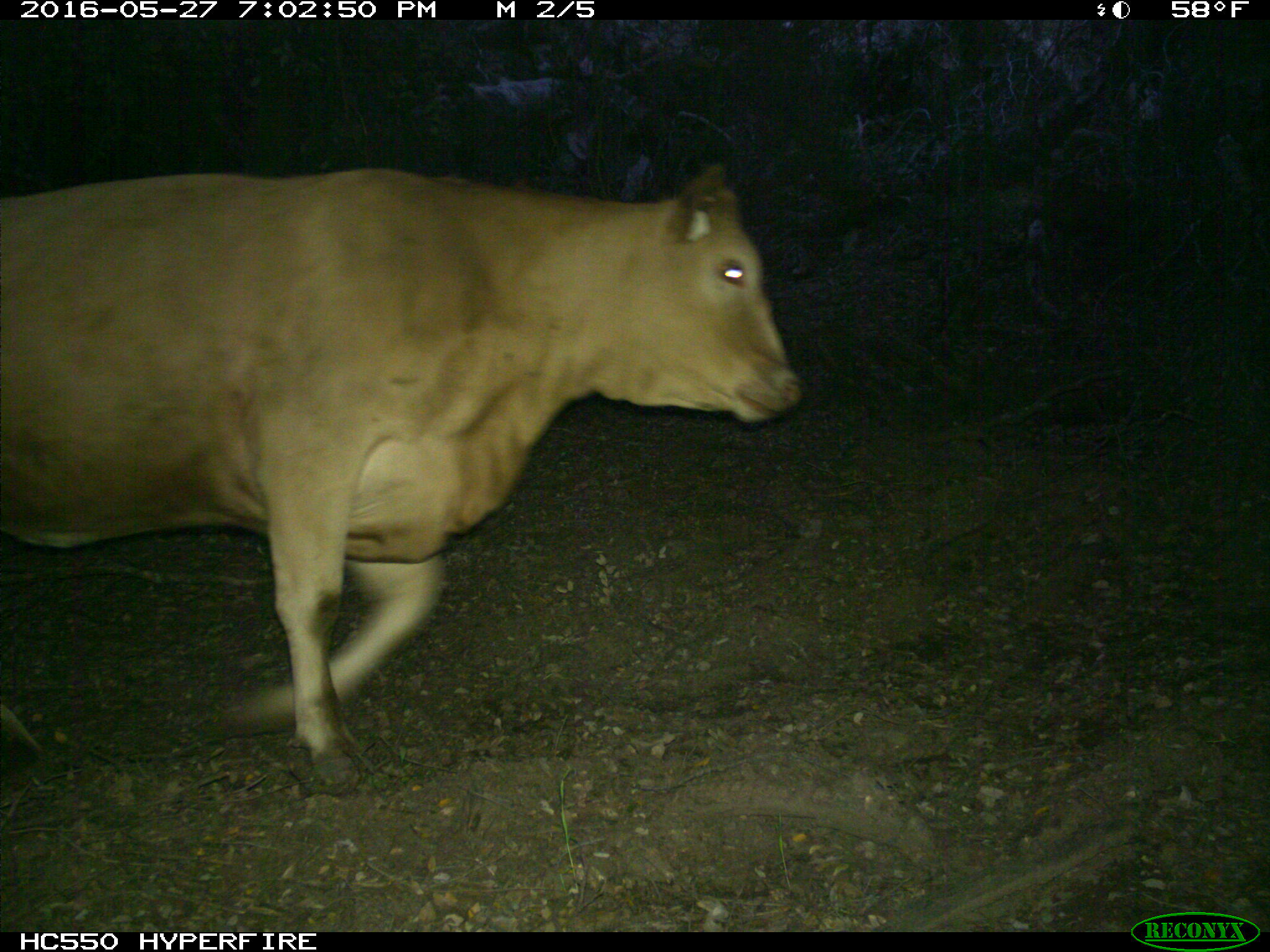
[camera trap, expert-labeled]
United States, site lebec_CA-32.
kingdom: Animalia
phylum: Chordata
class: Mammalia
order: Artiodactyla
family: Bovidae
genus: Bos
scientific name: Bos taurus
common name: domestic cow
Bos taurus (domestic cow).